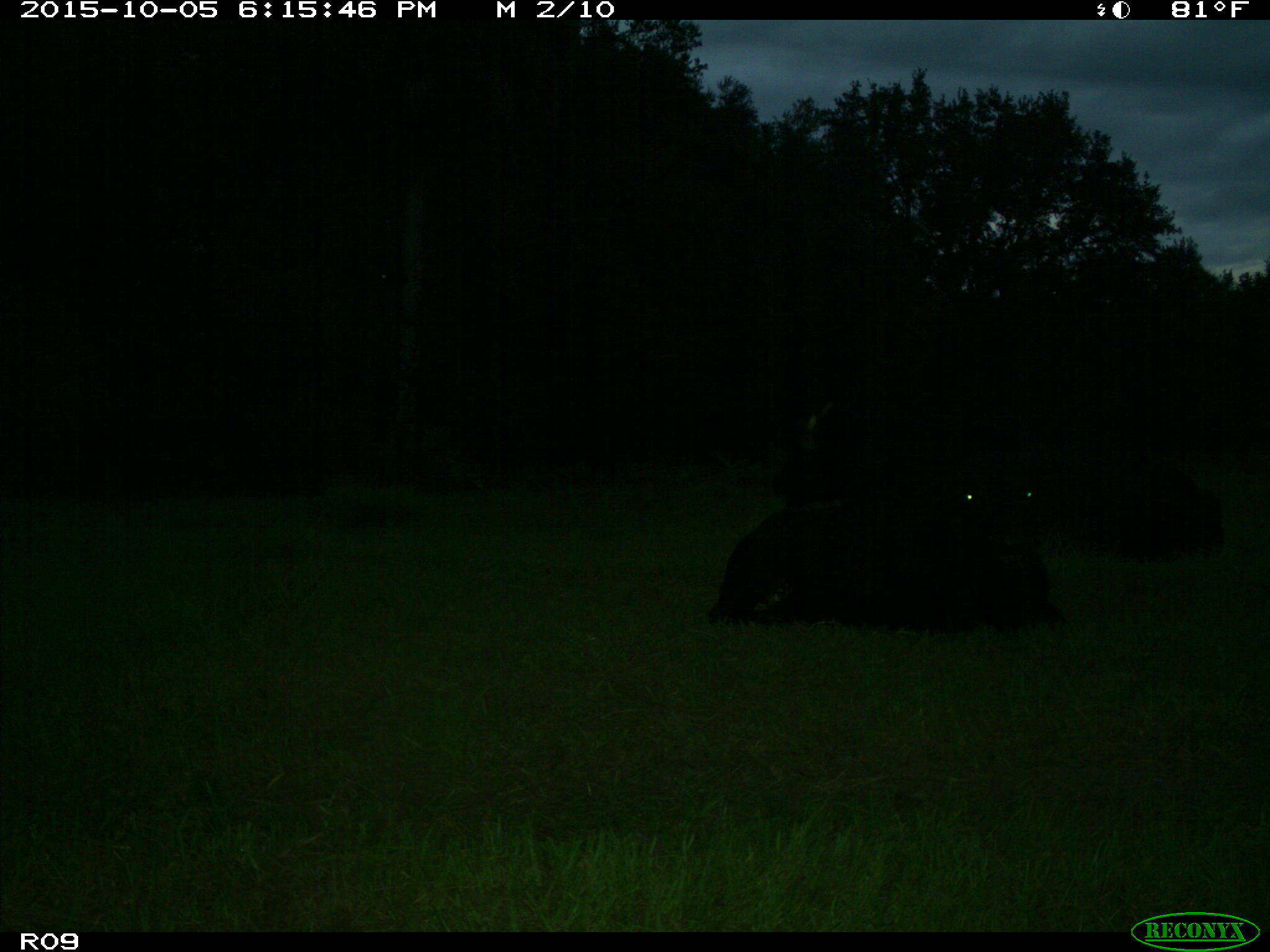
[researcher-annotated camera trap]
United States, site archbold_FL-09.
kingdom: Animalia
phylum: Chordata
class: Mammalia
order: Artiodactyla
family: Bovidae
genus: Bos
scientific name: Bos taurus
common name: domestic cow